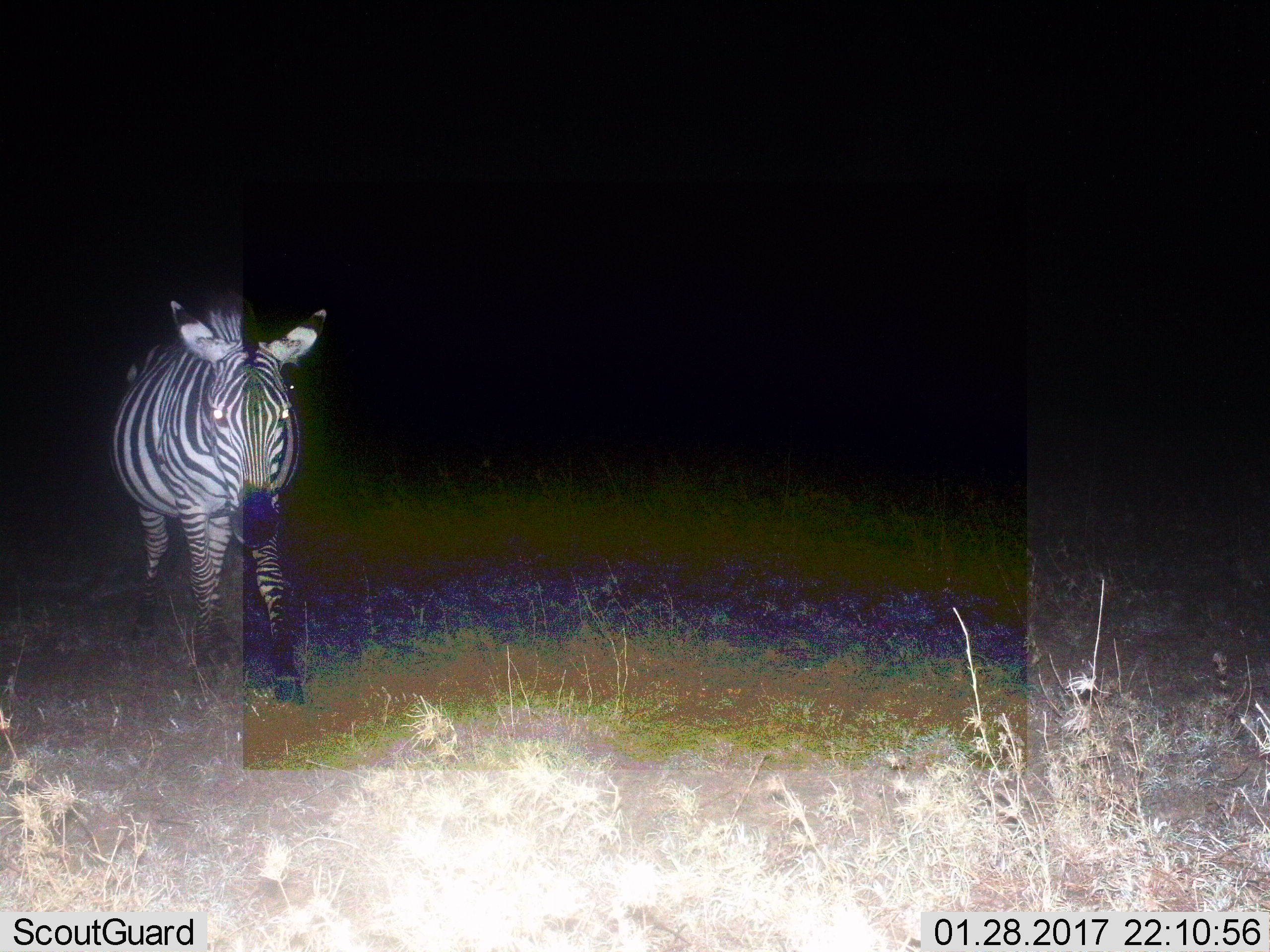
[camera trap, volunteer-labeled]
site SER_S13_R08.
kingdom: Animalia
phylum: Chordata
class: Mammalia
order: Perissodactyla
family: Equidae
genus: Equus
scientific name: Equus quagga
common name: plains zebra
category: zebraplains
Zebraplains (plains zebra) (Equus quagga), count 1. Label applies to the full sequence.